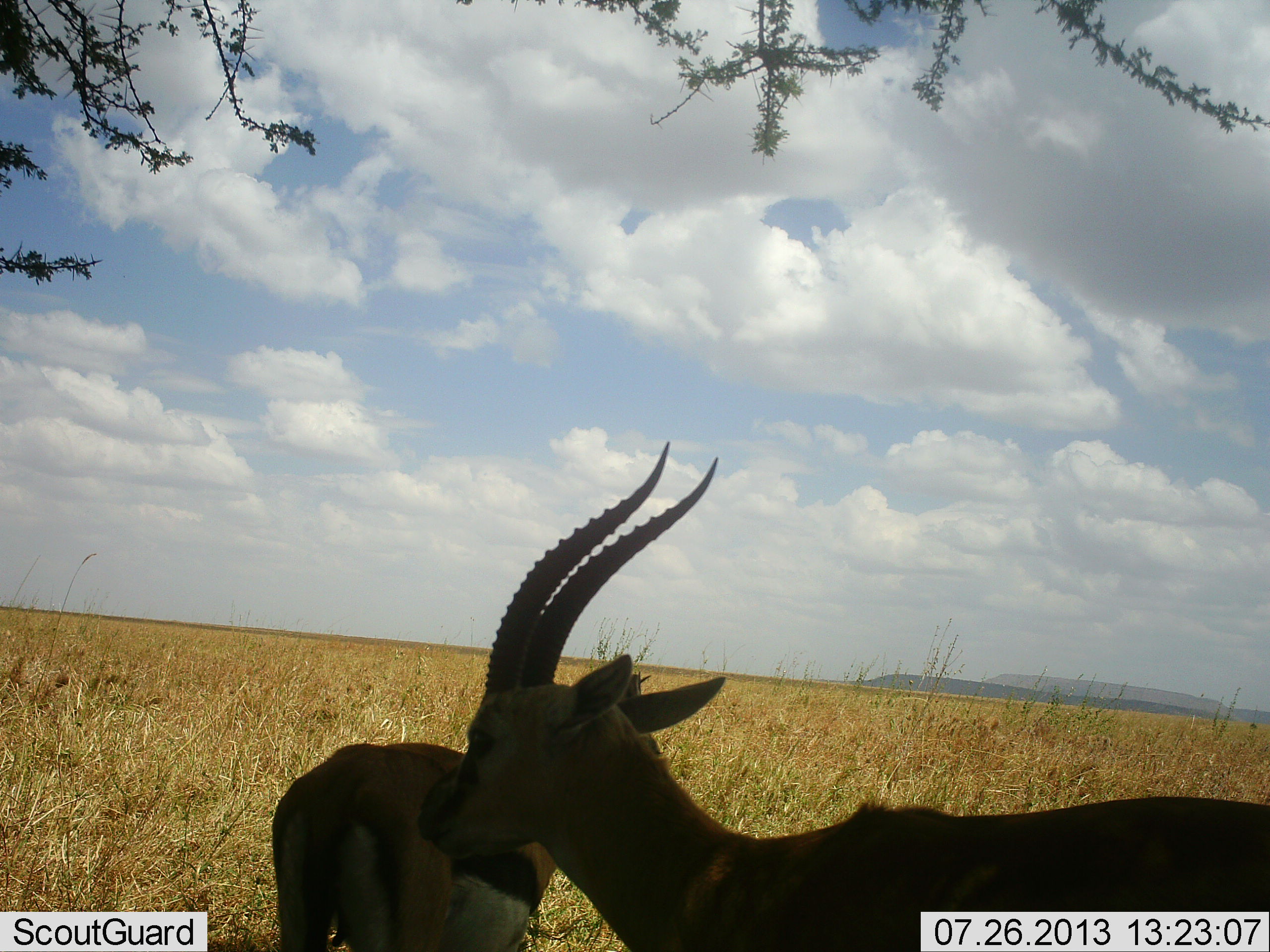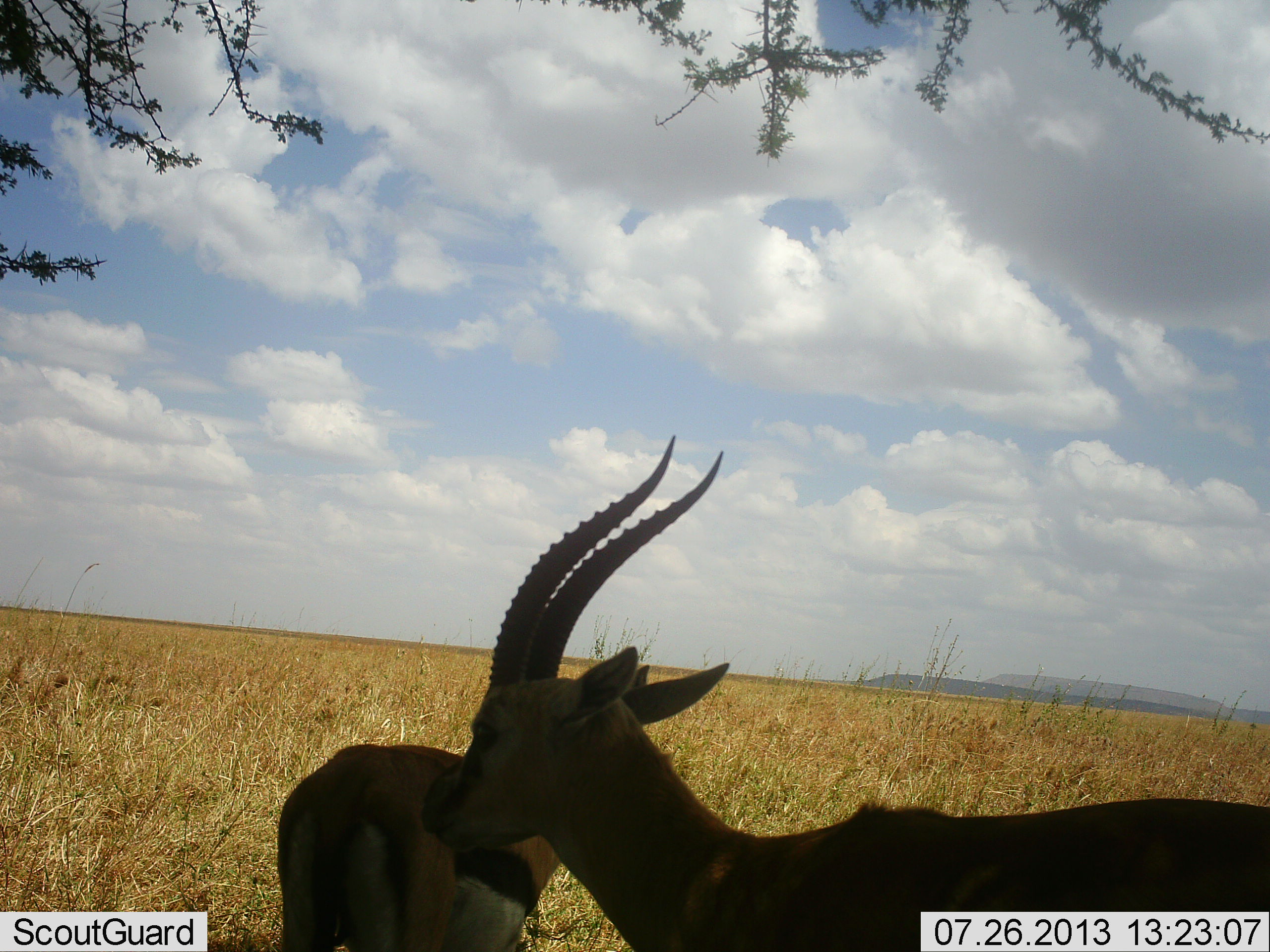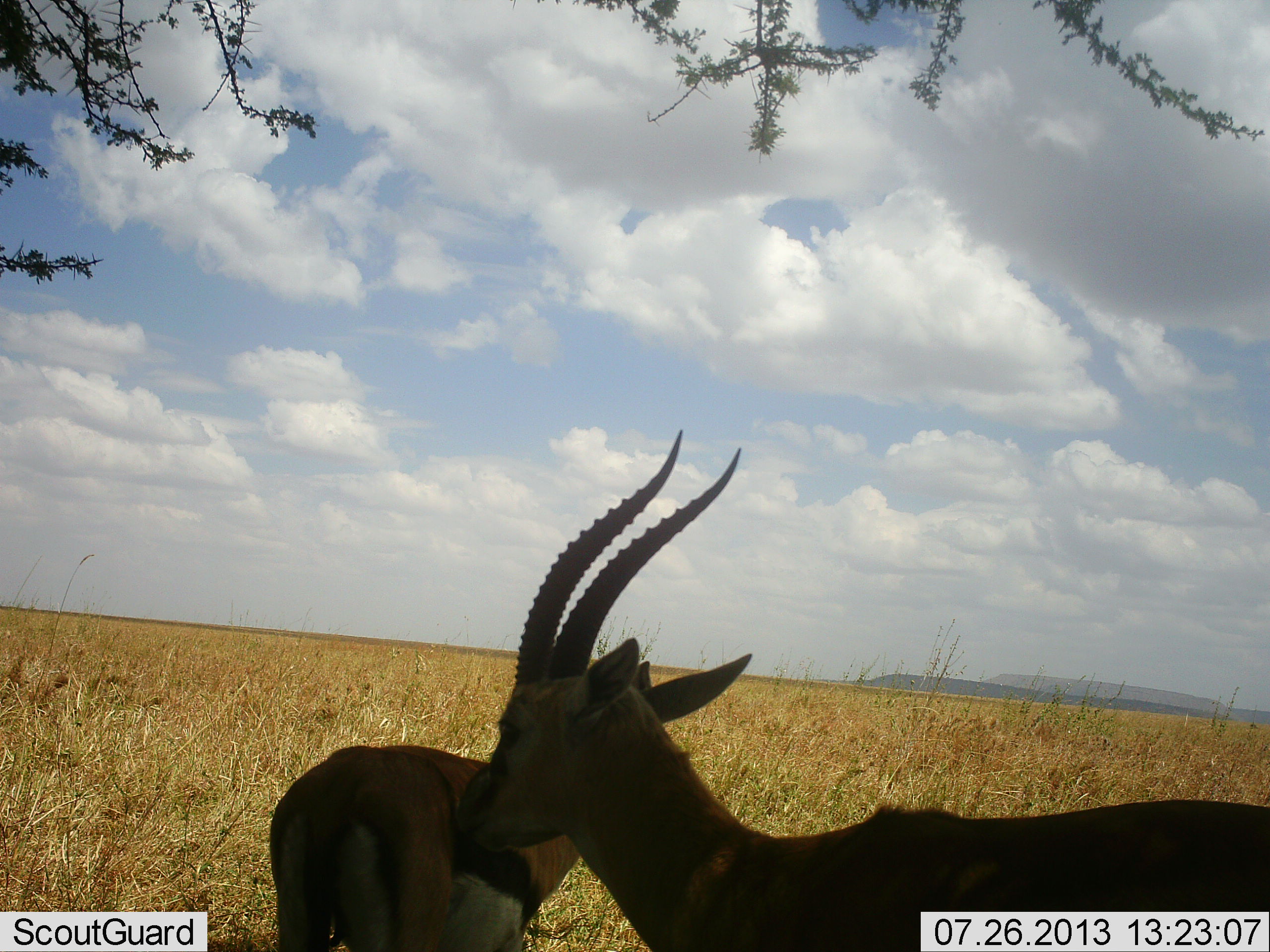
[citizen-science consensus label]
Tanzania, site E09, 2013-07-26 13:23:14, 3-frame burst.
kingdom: Animalia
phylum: Chordata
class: Mammalia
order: Artiodactyla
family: Bovidae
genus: Eudorcas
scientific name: Eudorcas thomsonii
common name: thomson's gazelle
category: gazellethomsons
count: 2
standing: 100%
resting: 0%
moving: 0%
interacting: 0%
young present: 0%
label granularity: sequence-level